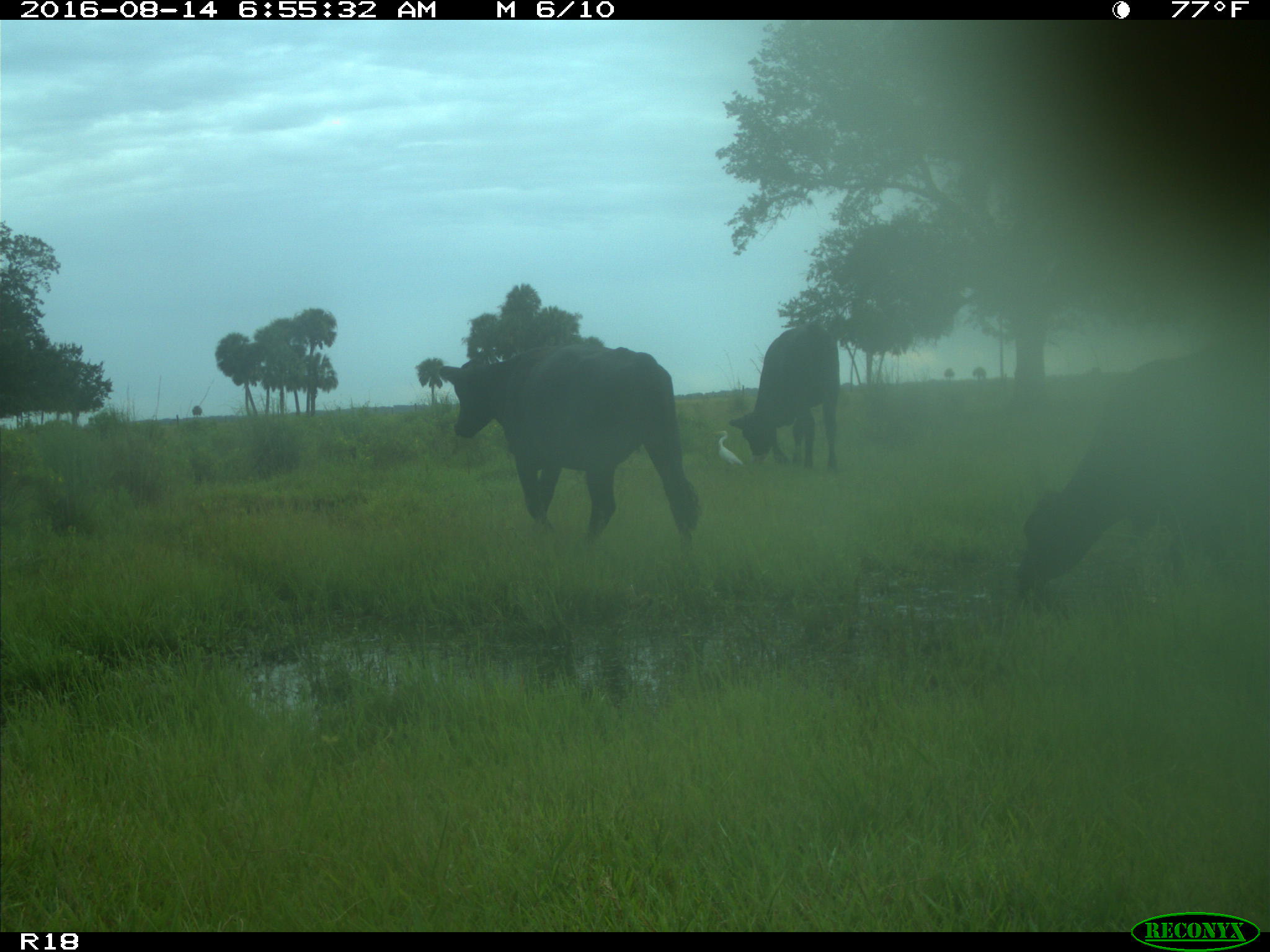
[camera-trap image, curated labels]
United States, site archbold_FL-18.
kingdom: Animalia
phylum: Chordata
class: Mammalia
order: Artiodactyla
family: Bovidae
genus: Bos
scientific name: Bos taurus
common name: domestic cow